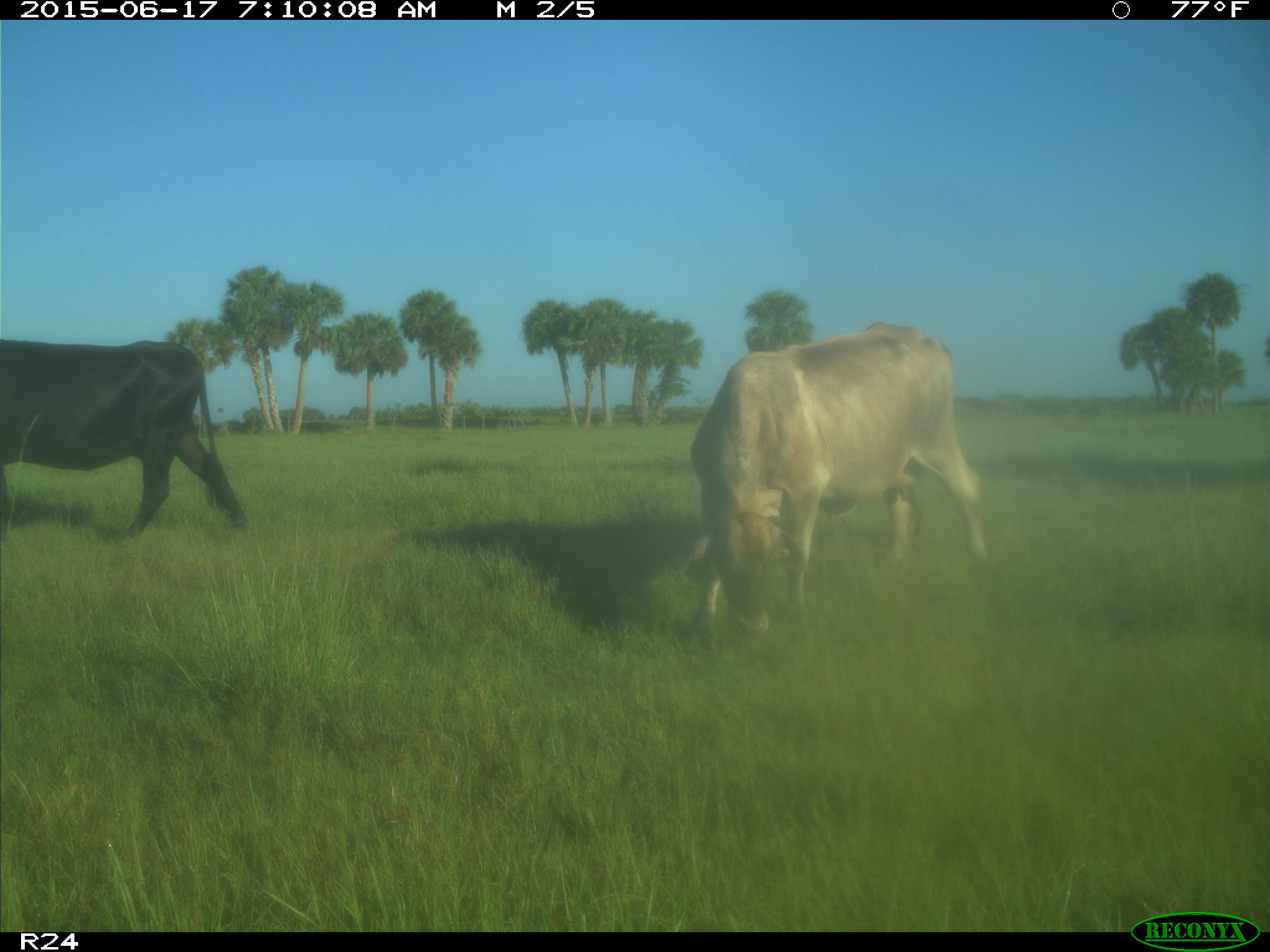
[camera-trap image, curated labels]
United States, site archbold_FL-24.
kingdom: Animalia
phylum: Chordata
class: Mammalia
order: Artiodactyla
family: Bovidae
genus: Bos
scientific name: Bos taurus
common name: domestic cow